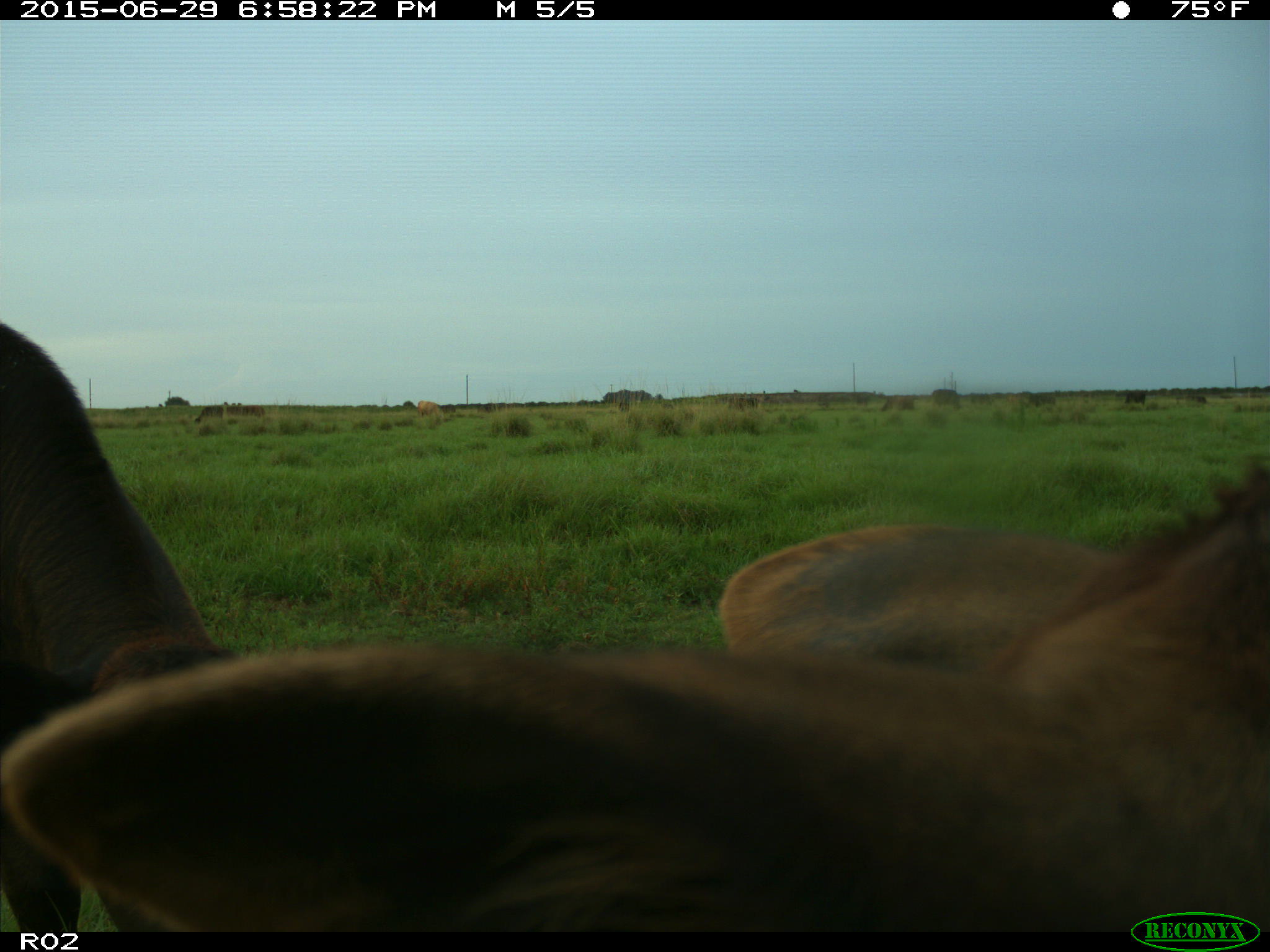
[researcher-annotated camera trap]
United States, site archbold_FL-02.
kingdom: Animalia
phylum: Chordata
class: Mammalia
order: Artiodactyla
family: Bovidae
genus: Bos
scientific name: Bos taurus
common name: domestic cow